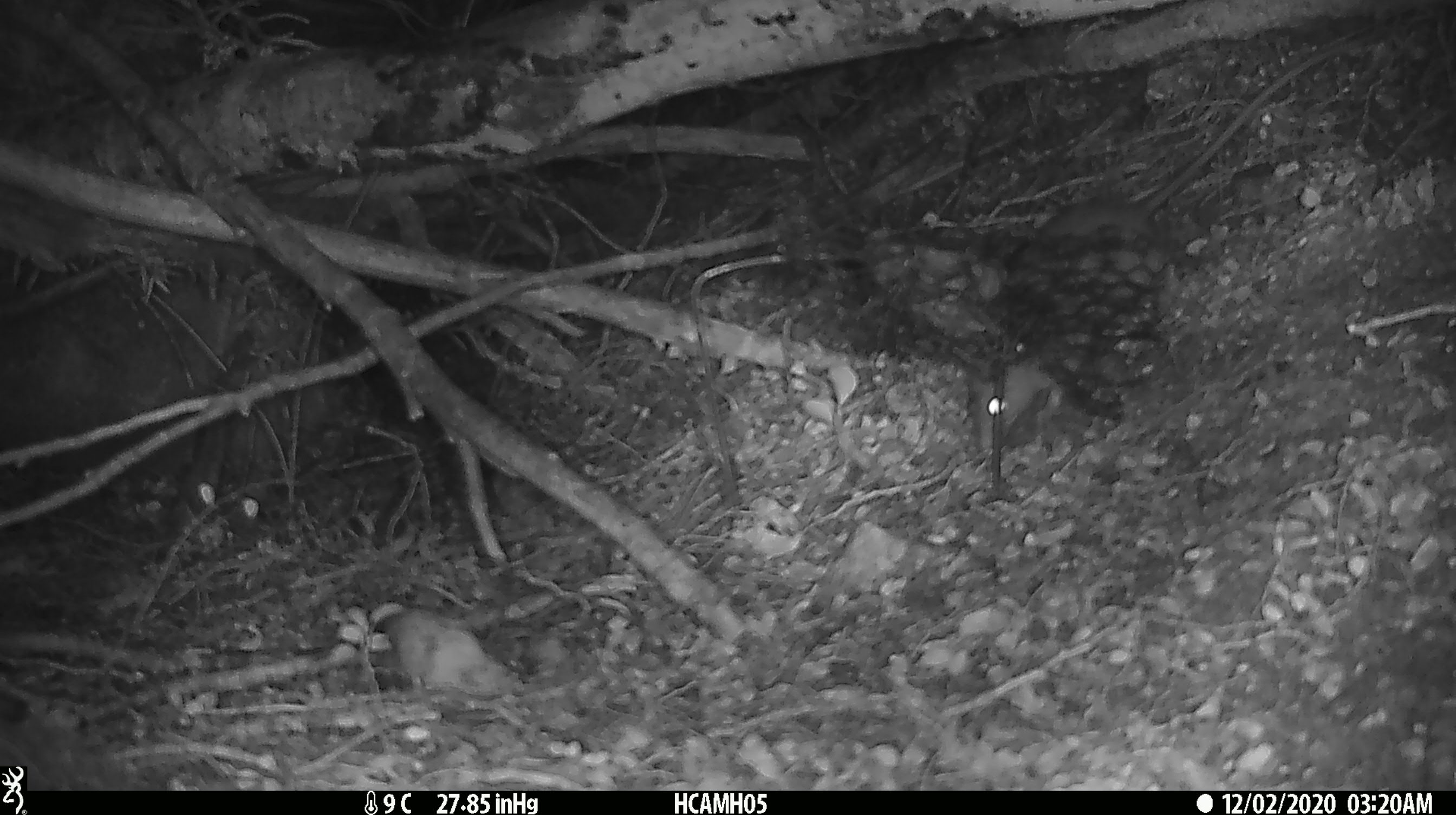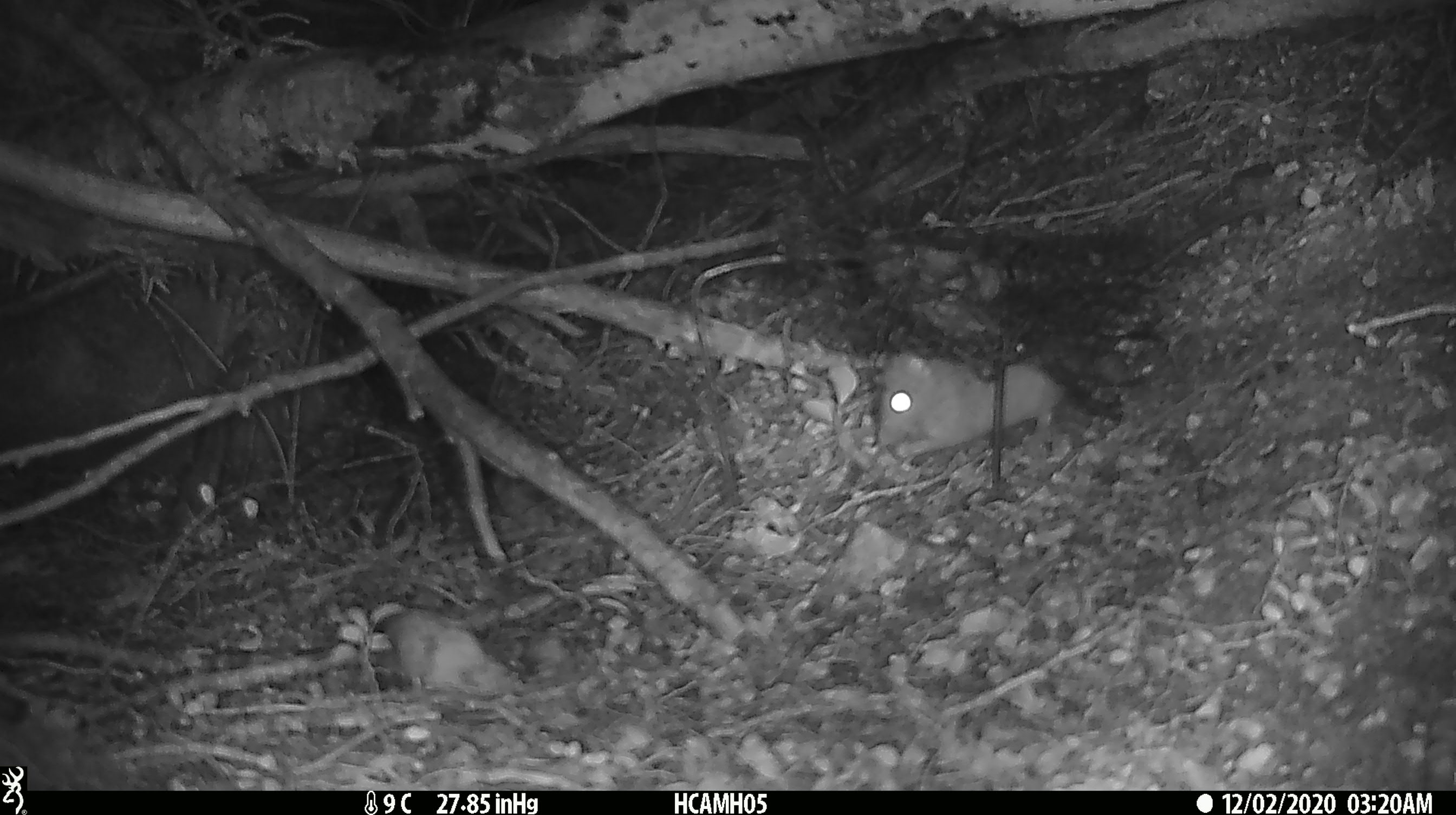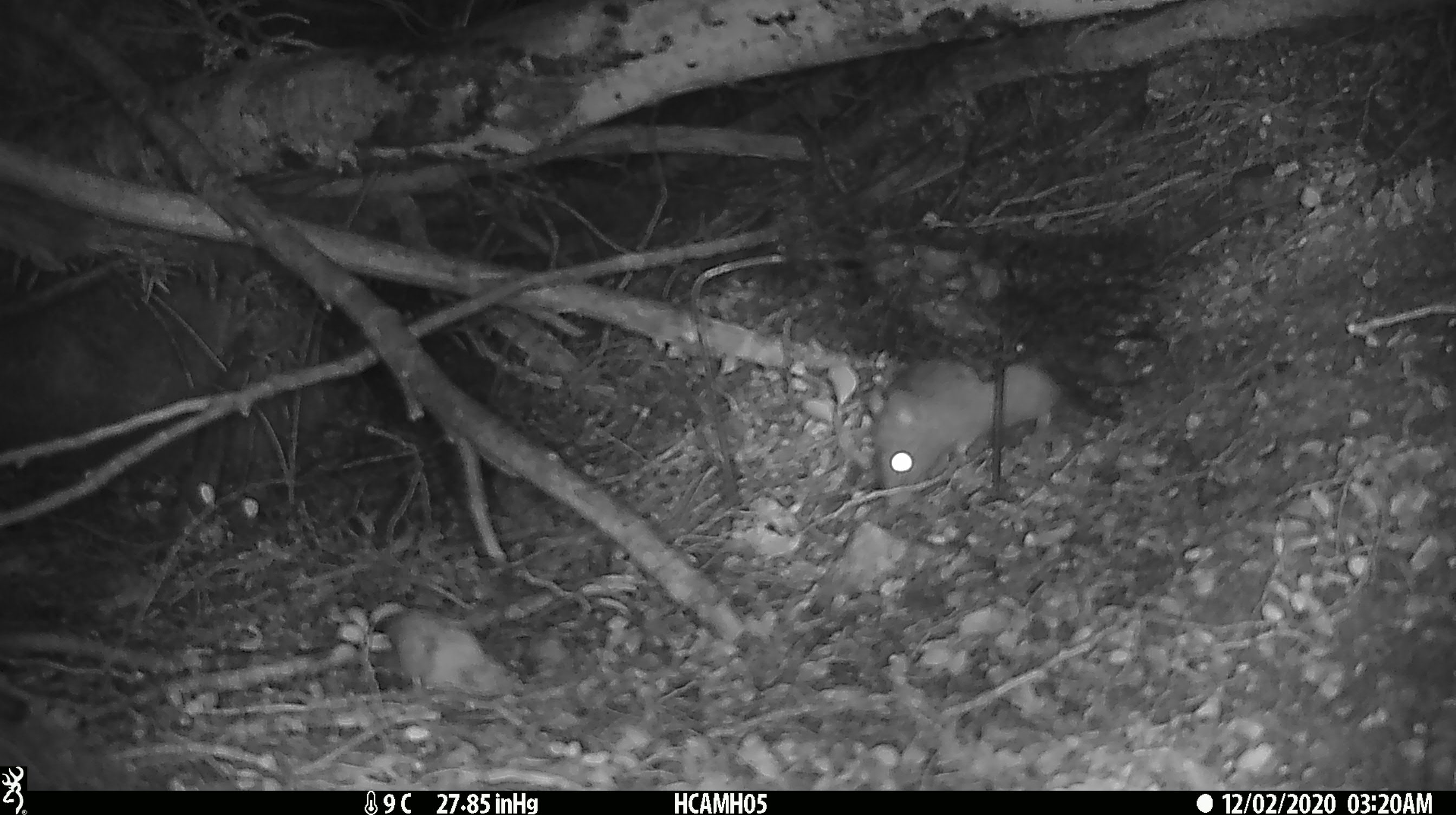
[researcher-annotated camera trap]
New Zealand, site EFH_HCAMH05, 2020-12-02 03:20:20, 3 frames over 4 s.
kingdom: Animalia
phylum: Chordata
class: Mammalia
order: Rodentia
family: Muridae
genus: Rattus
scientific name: Rattus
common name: rat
Rat (Rattus).